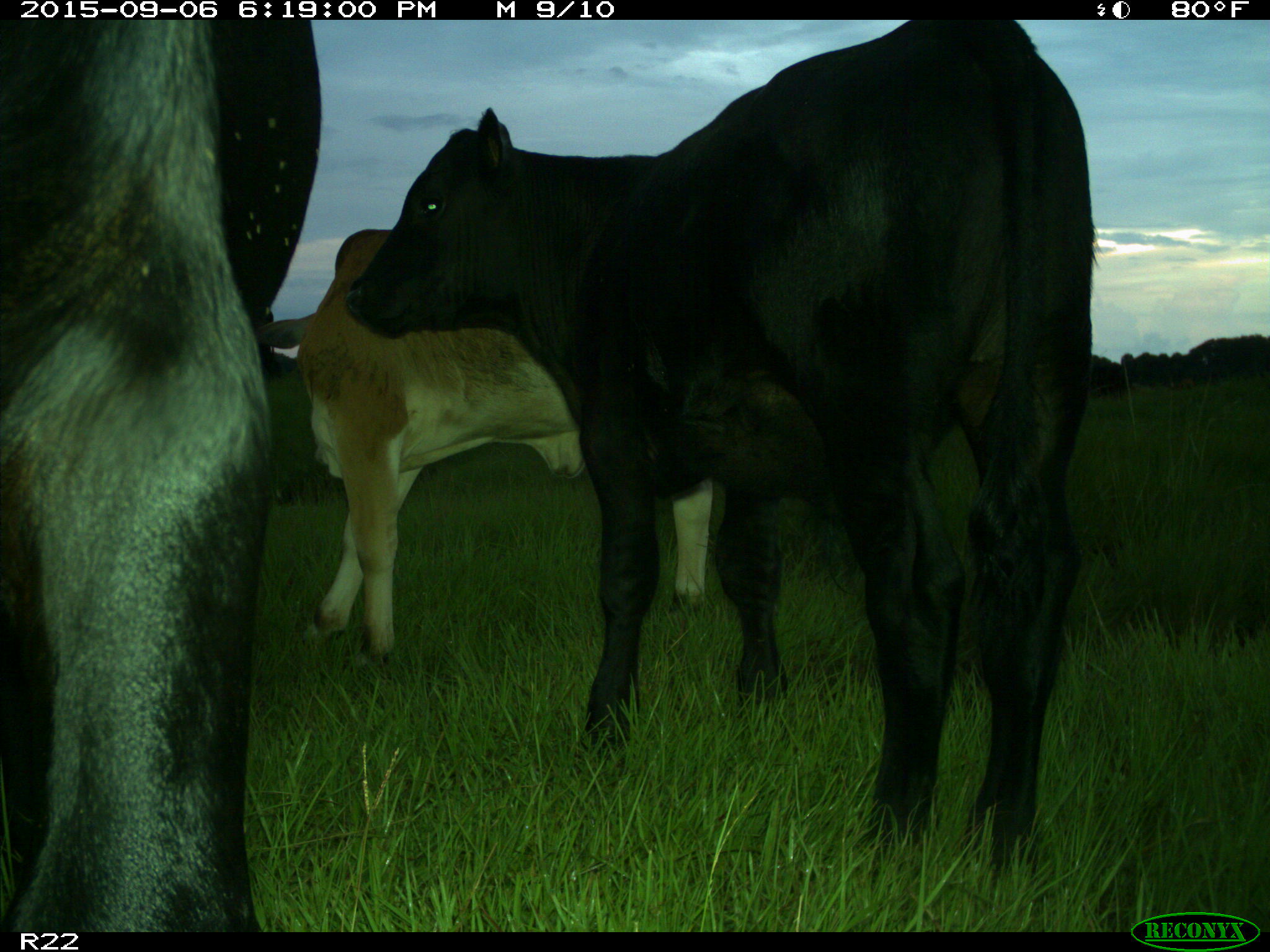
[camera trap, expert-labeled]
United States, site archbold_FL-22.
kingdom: Animalia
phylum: Chordata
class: Mammalia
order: Artiodactyla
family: Bovidae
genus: Bos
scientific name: Bos taurus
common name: domestic cow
Bos taurus (domestic cow).